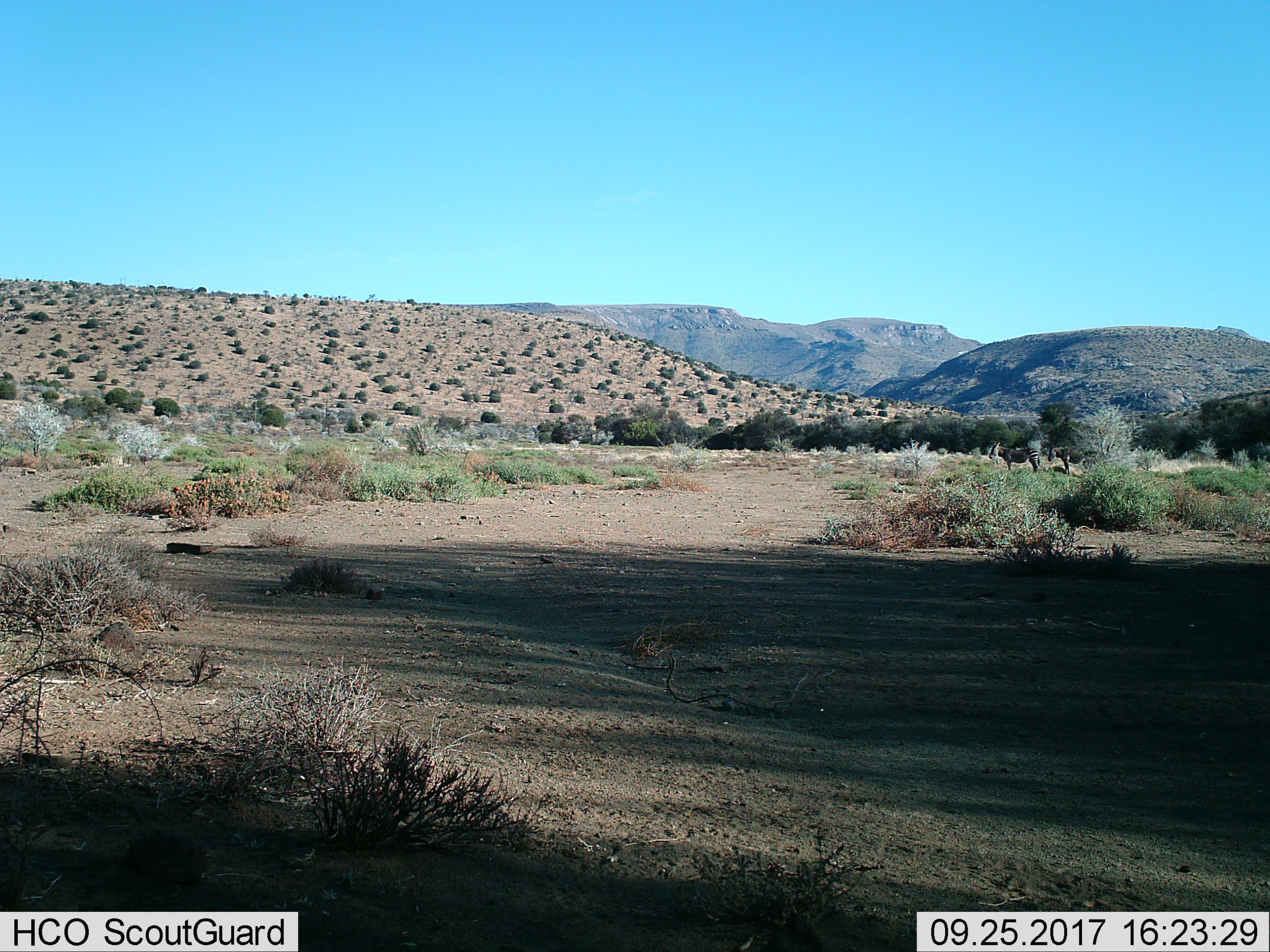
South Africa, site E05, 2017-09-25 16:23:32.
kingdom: Animalia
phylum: Chordata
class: Mammalia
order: Perissodactyla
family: Equidae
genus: Equus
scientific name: Equus zebra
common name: mountain zebra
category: zebramountain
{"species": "zebramountain (mountain zebra) (Equus zebra)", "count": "2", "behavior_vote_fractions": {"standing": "100%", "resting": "0%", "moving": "0%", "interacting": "0%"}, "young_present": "0%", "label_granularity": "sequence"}